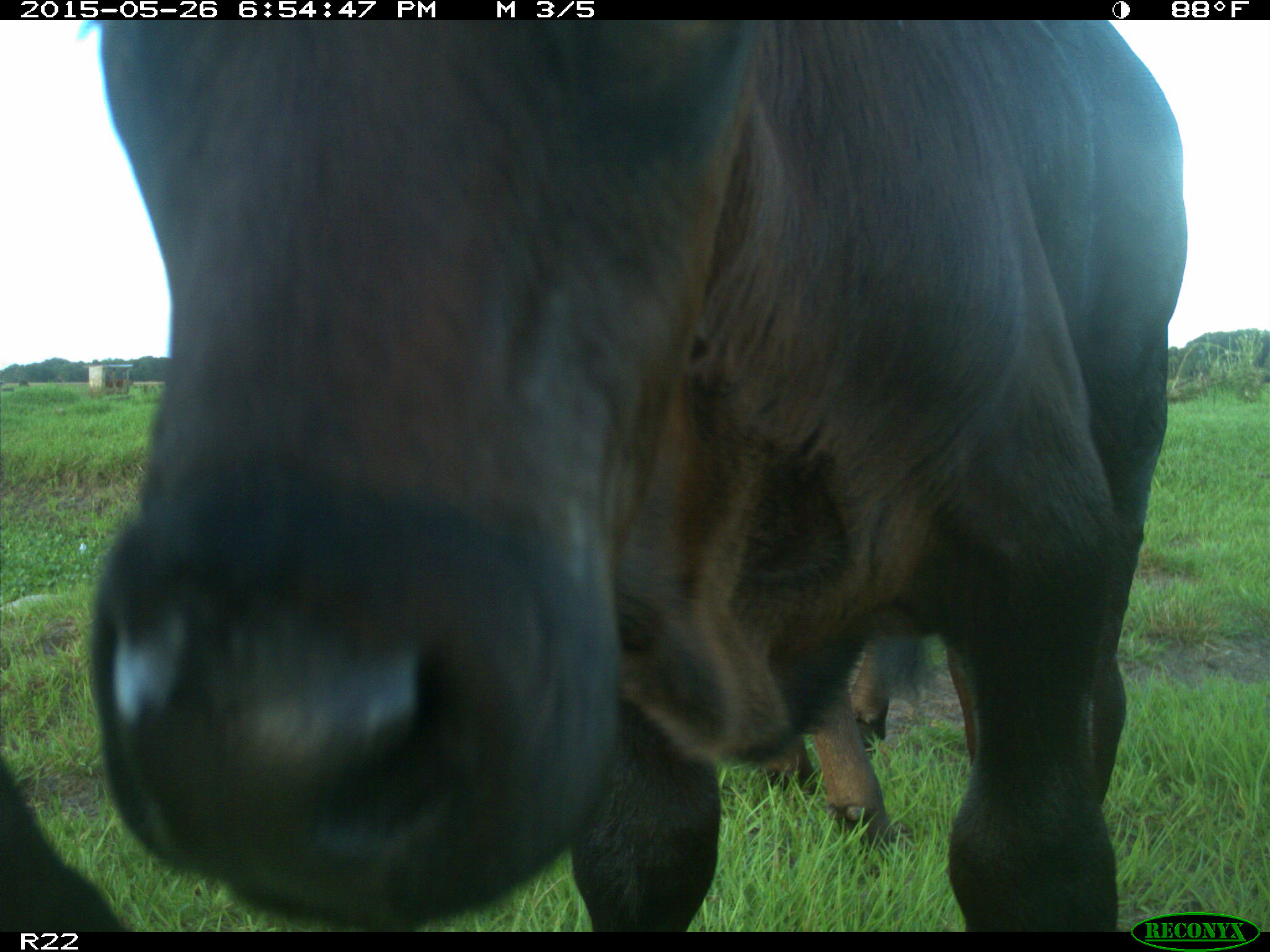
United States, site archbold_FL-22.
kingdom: Animalia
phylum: Chordata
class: Mammalia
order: Artiodactyla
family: Bovidae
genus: Bos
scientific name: Bos taurus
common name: domestic cow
Bos taurus (domestic cow).